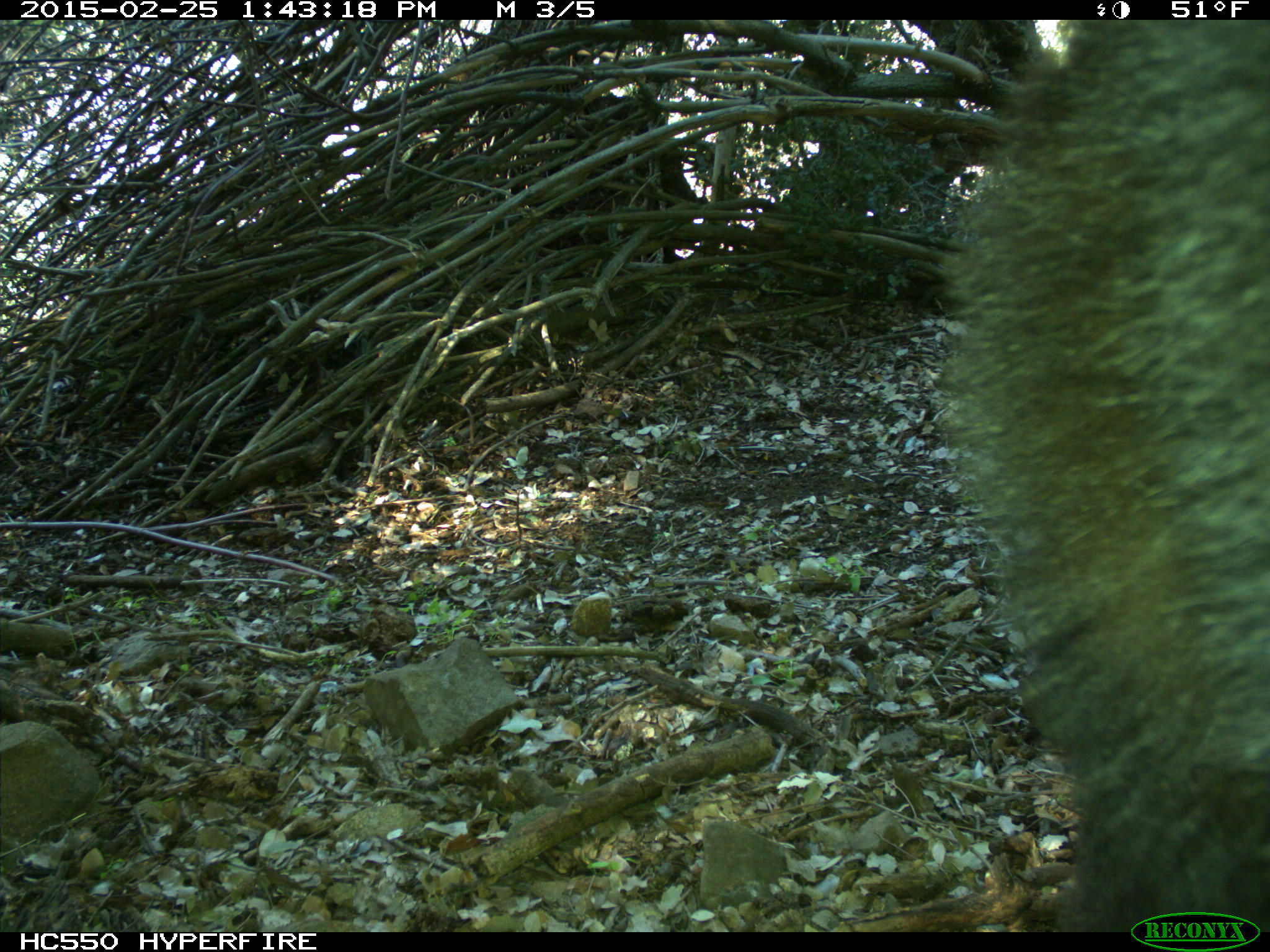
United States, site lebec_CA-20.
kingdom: Animalia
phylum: Chordata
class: Mammalia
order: Carnivora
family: Ursidae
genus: Ursus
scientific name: Ursus americanus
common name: american black bear